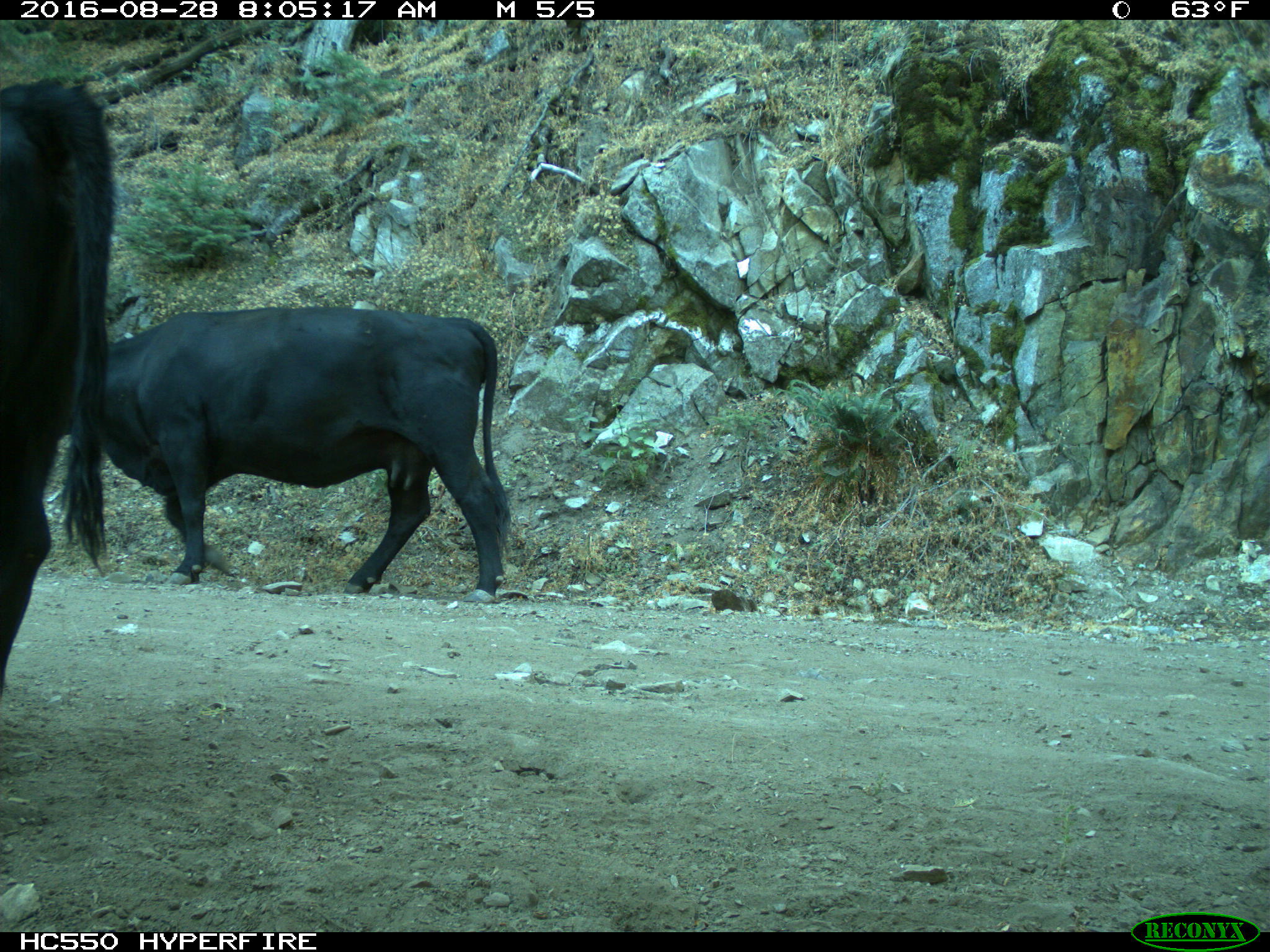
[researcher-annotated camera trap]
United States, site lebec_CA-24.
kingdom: Animalia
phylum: Chordata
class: Mammalia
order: Artiodactyla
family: Bovidae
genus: Bos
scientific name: Bos taurus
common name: domestic cow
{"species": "Bos taurus (domestic cow)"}